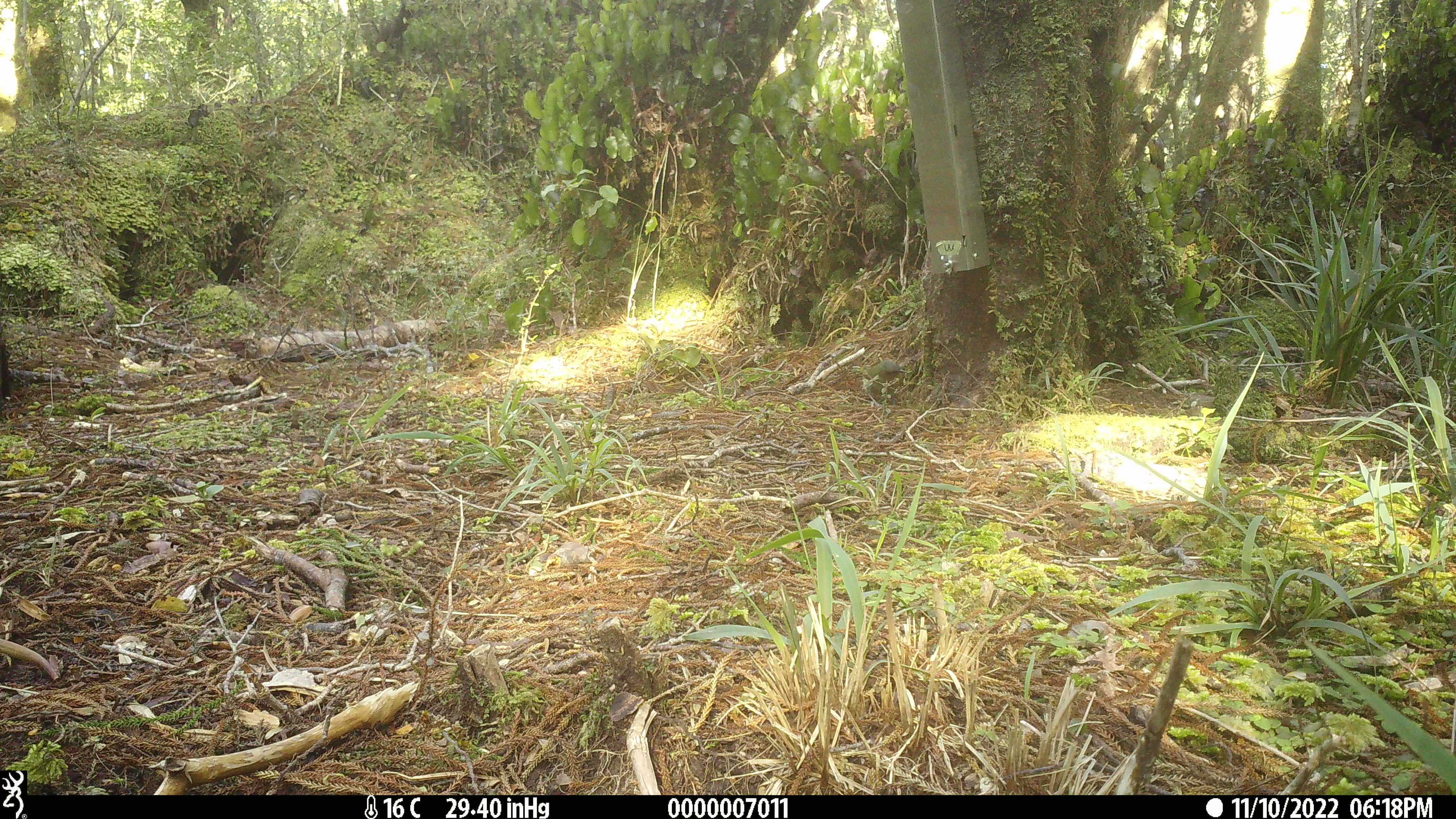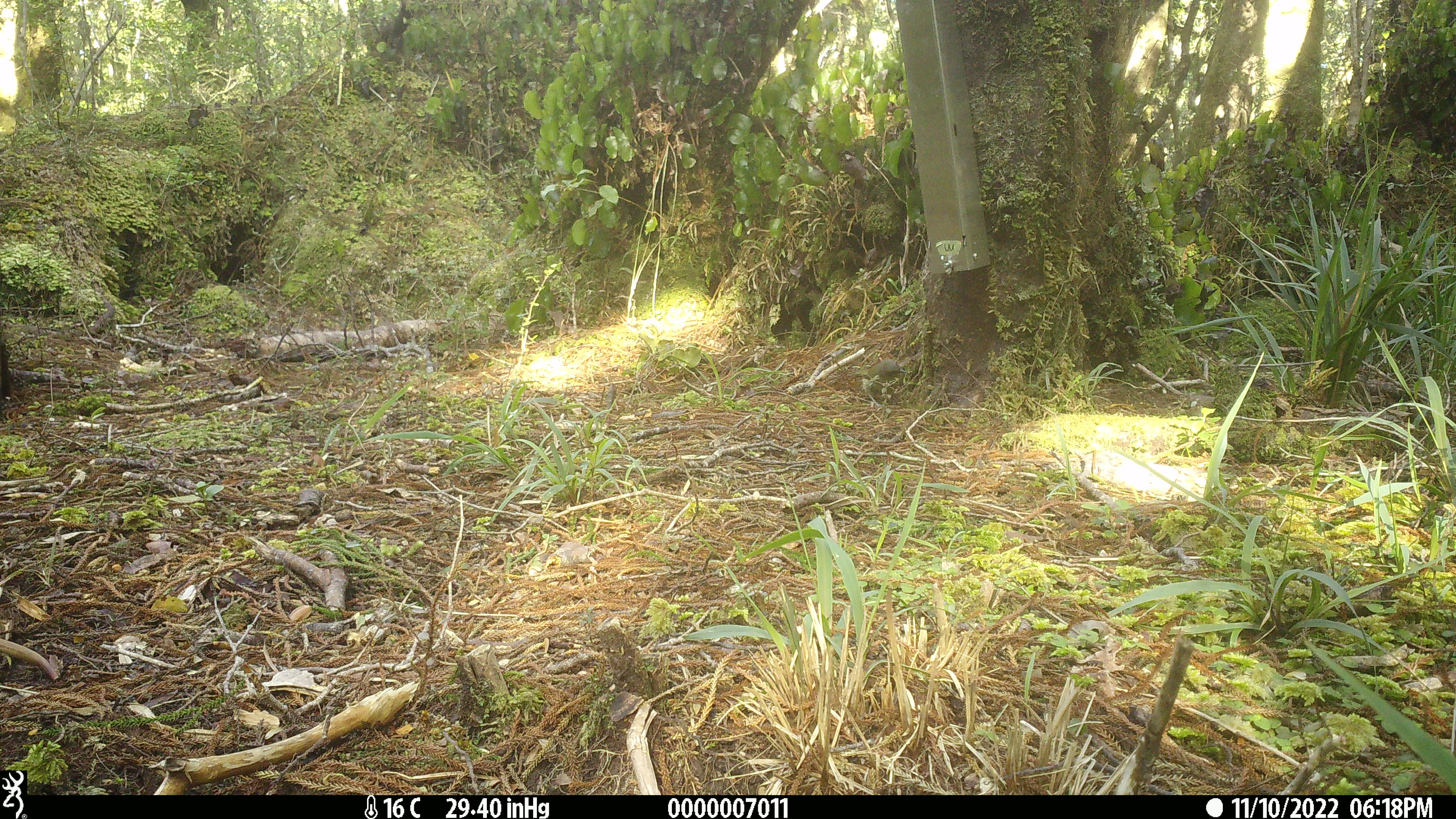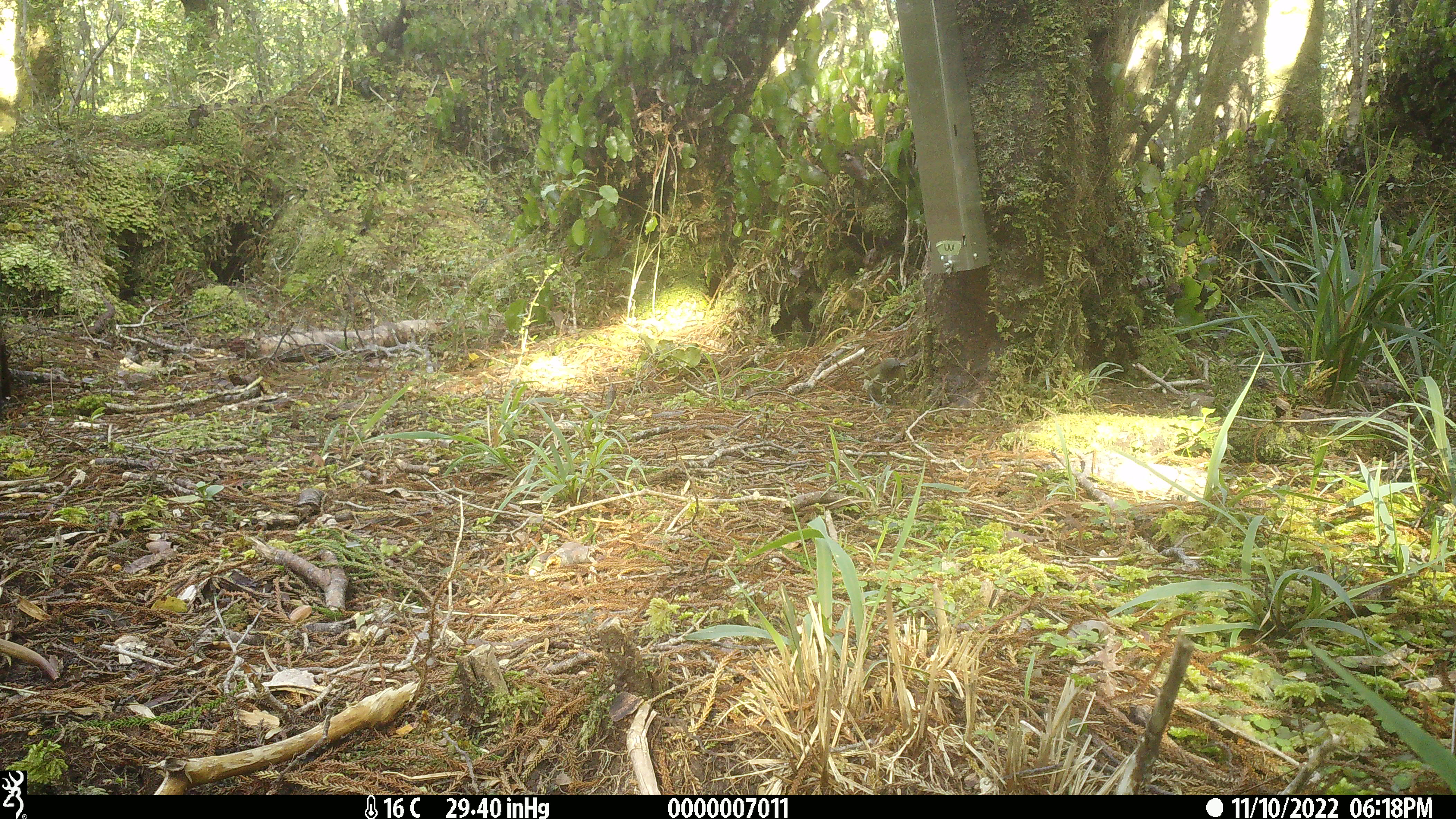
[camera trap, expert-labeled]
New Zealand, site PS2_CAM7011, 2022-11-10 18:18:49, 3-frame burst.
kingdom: Animalia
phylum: Chordata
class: Aves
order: Passeriformes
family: Meliphagidae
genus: Anthornis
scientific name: Anthornis melanura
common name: new zealand bellbird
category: bellbird